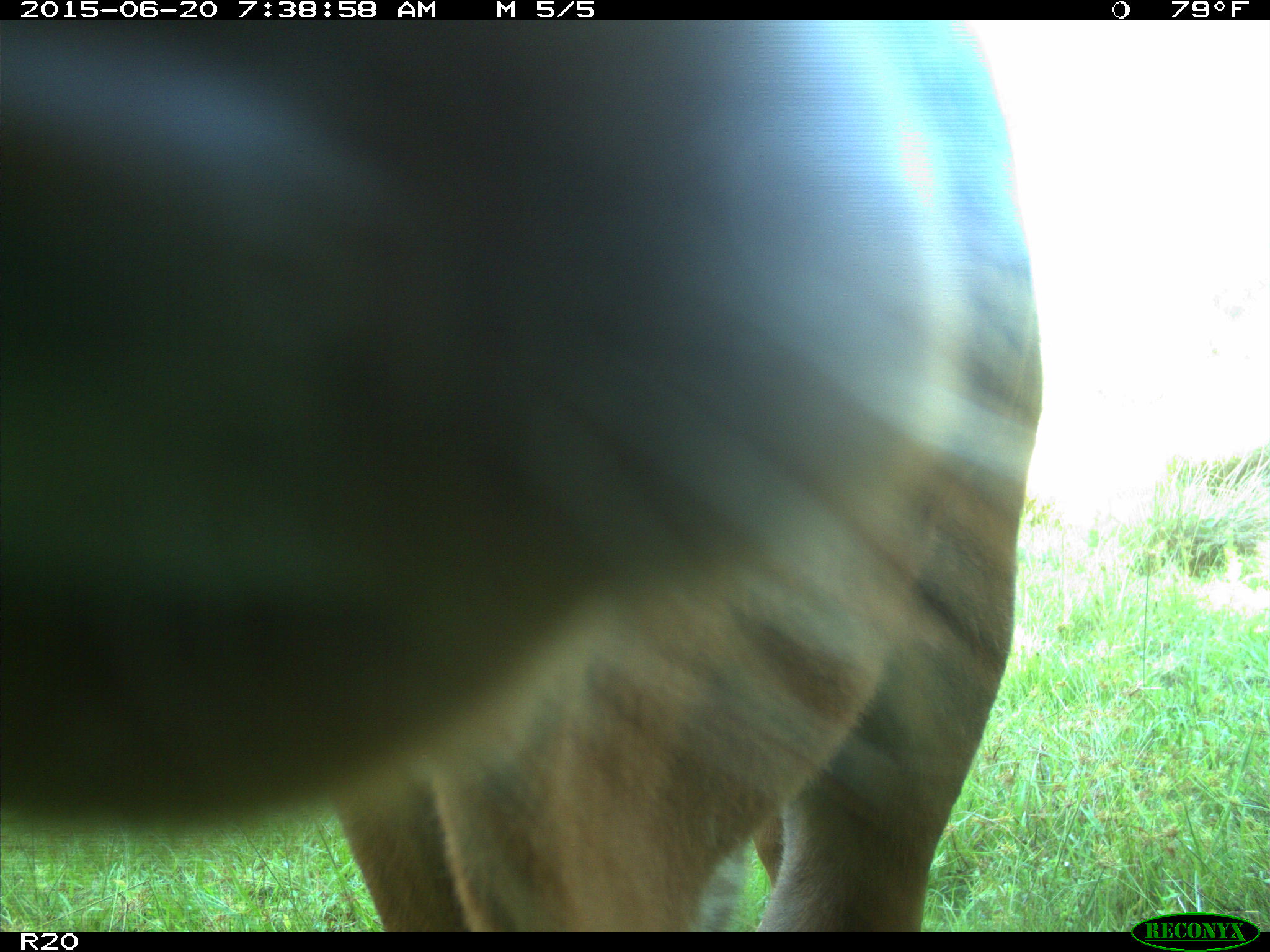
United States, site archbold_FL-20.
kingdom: Animalia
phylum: Chordata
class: Mammalia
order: Artiodactyla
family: Bovidae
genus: Bos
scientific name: Bos taurus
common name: domestic cow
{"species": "Bos taurus (domestic cow)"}